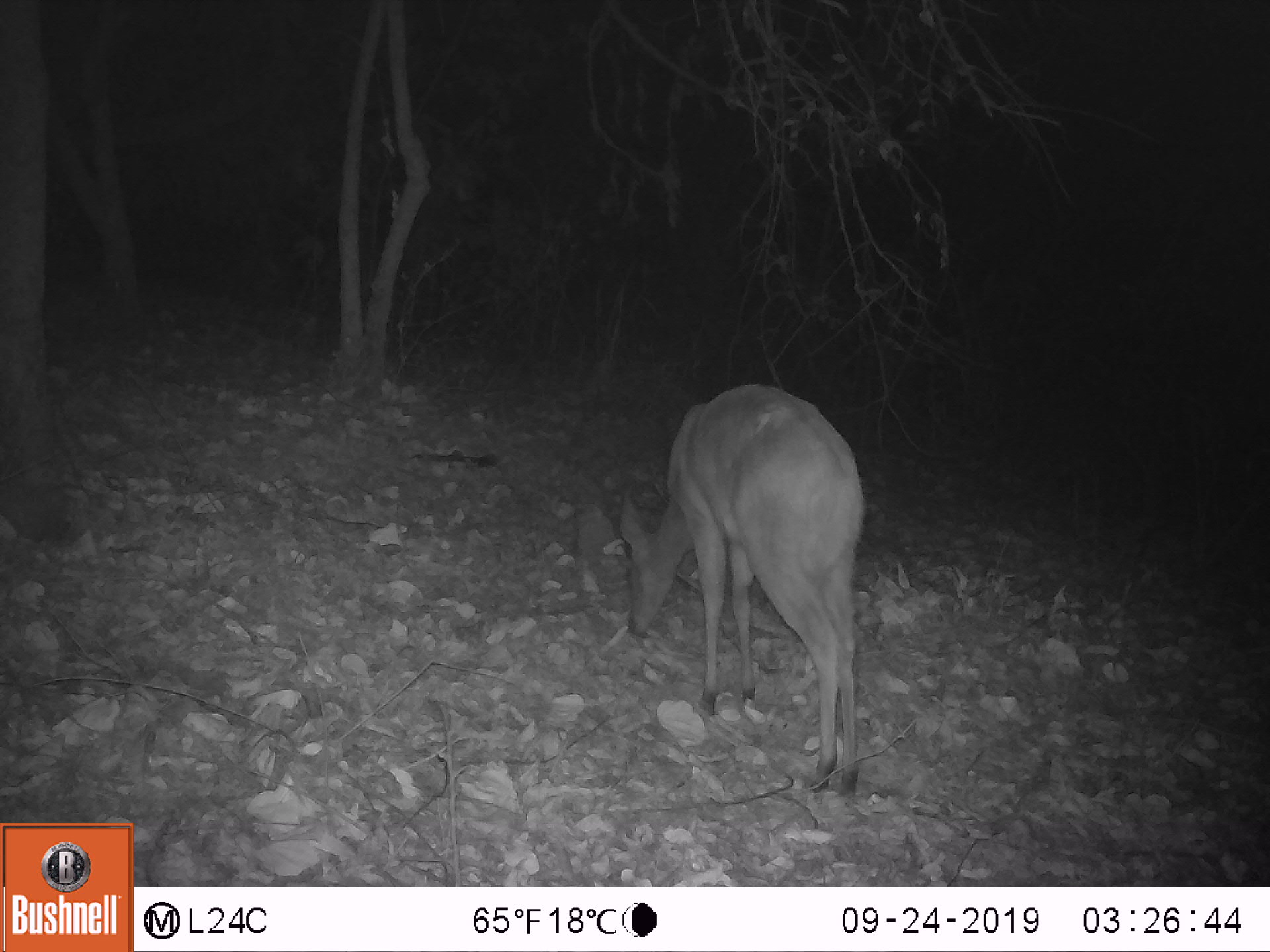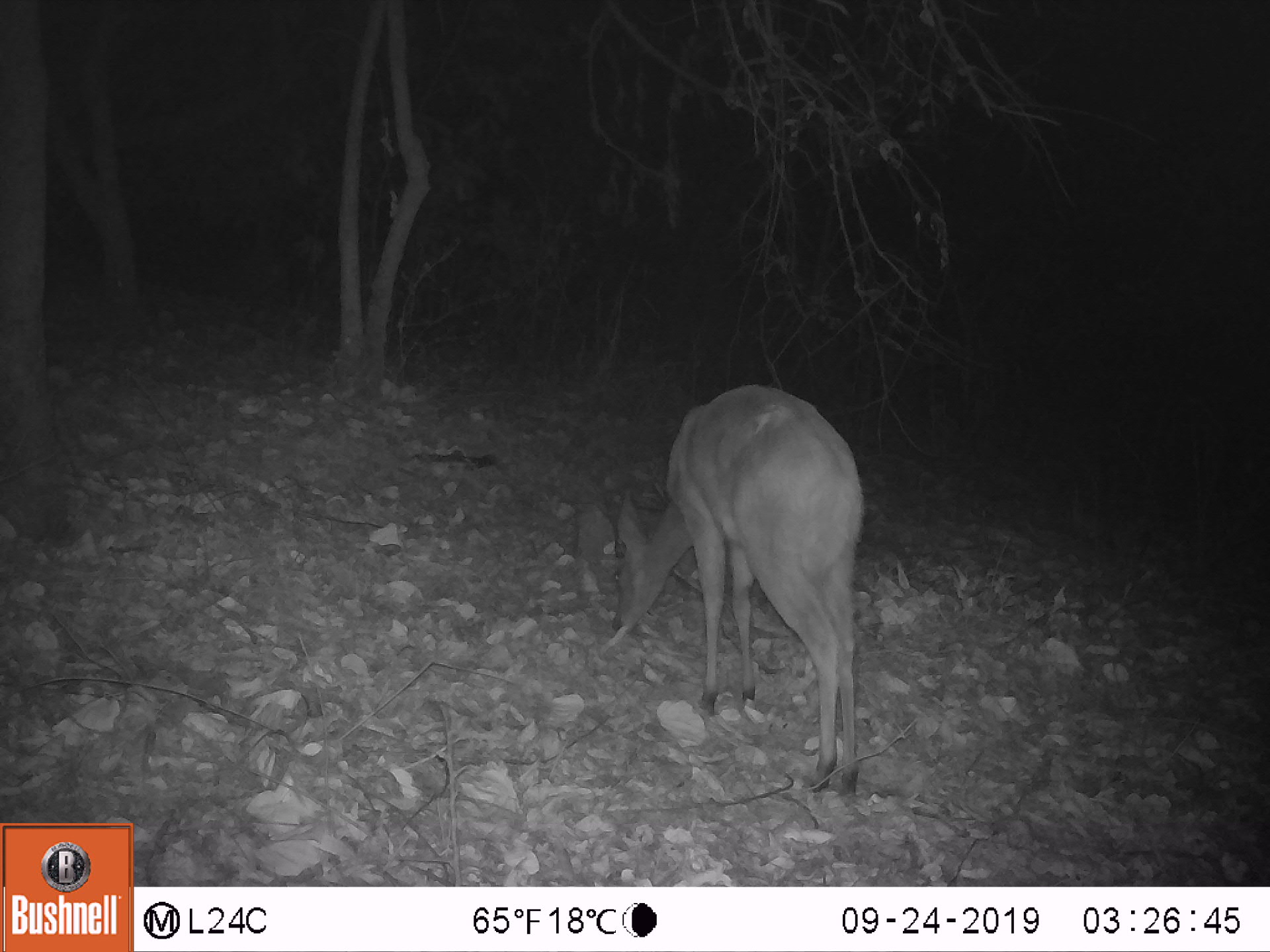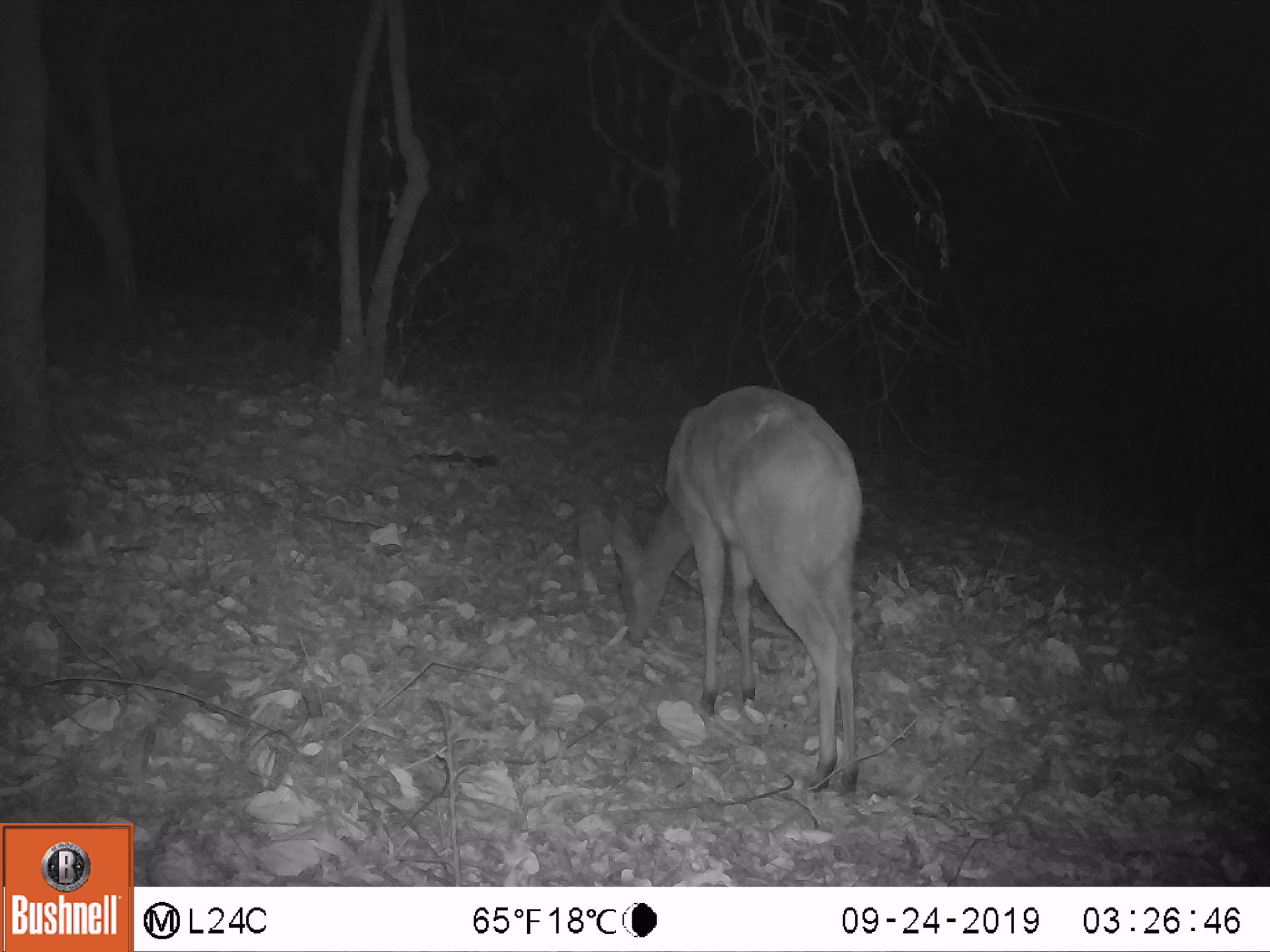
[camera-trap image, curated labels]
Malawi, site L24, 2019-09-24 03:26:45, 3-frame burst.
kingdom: Animalia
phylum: Chordata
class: Mammalia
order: Artiodactyla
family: Bovidae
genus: Tragelaphus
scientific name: Tragelaphus sylvaticus sylvaticus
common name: cape bushbuck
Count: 1.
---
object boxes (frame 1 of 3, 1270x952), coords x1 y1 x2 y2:
cape bushbuck: 608 383 871 805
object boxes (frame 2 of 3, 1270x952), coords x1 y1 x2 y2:
cape bushbuck: 602 370 870 795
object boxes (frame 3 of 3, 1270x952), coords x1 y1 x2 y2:
cape bushbuck: 594 380 871 798